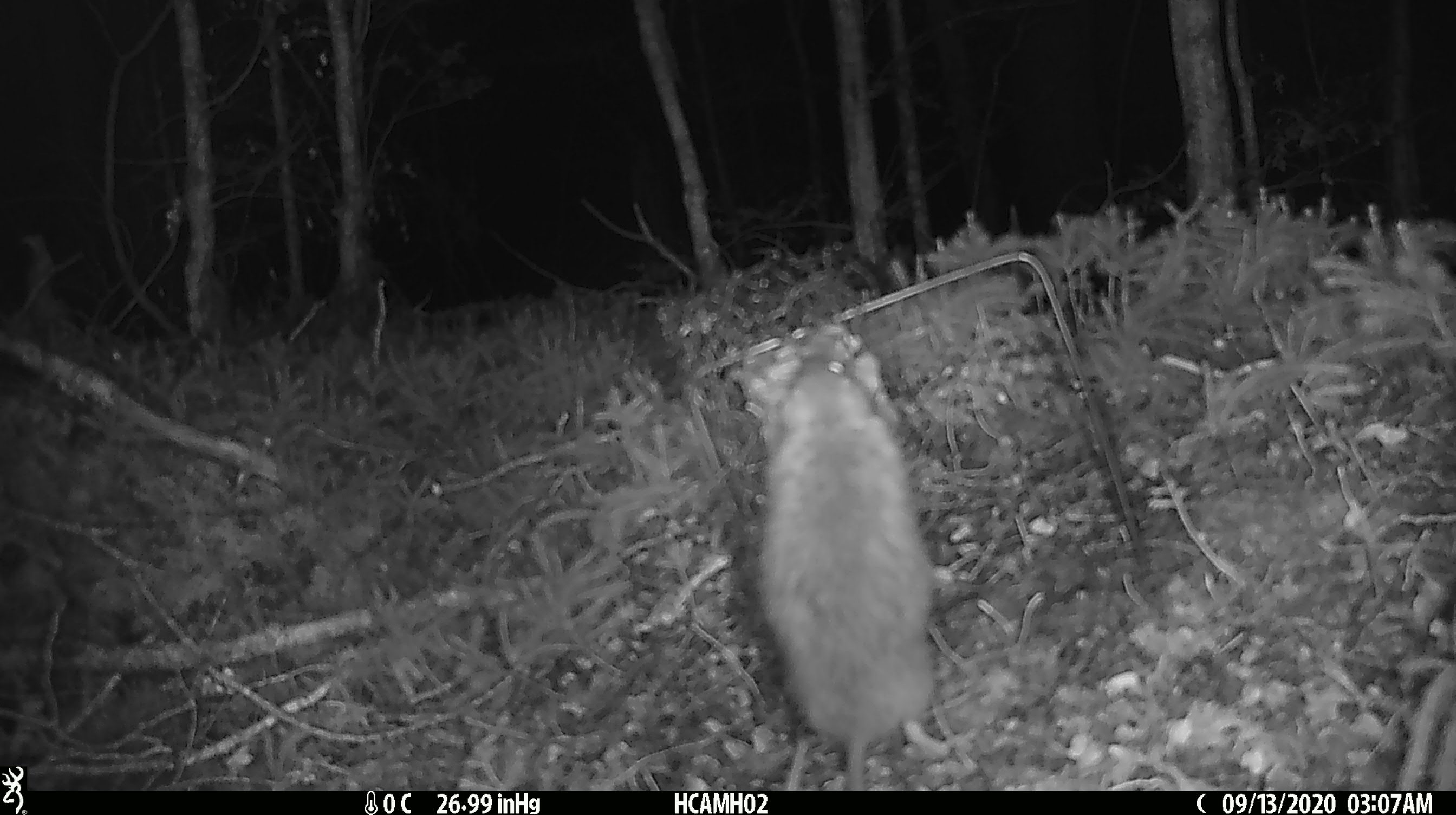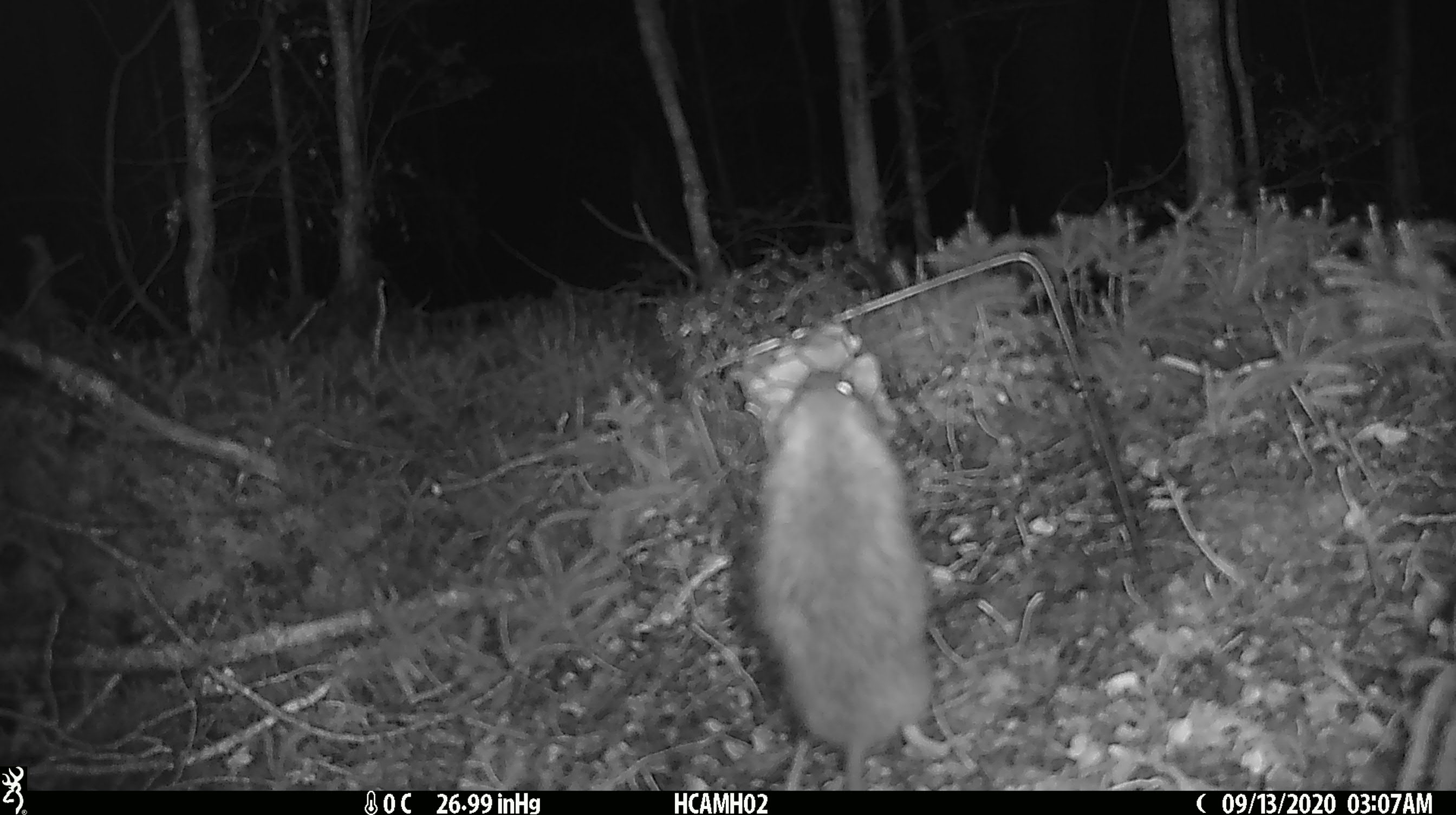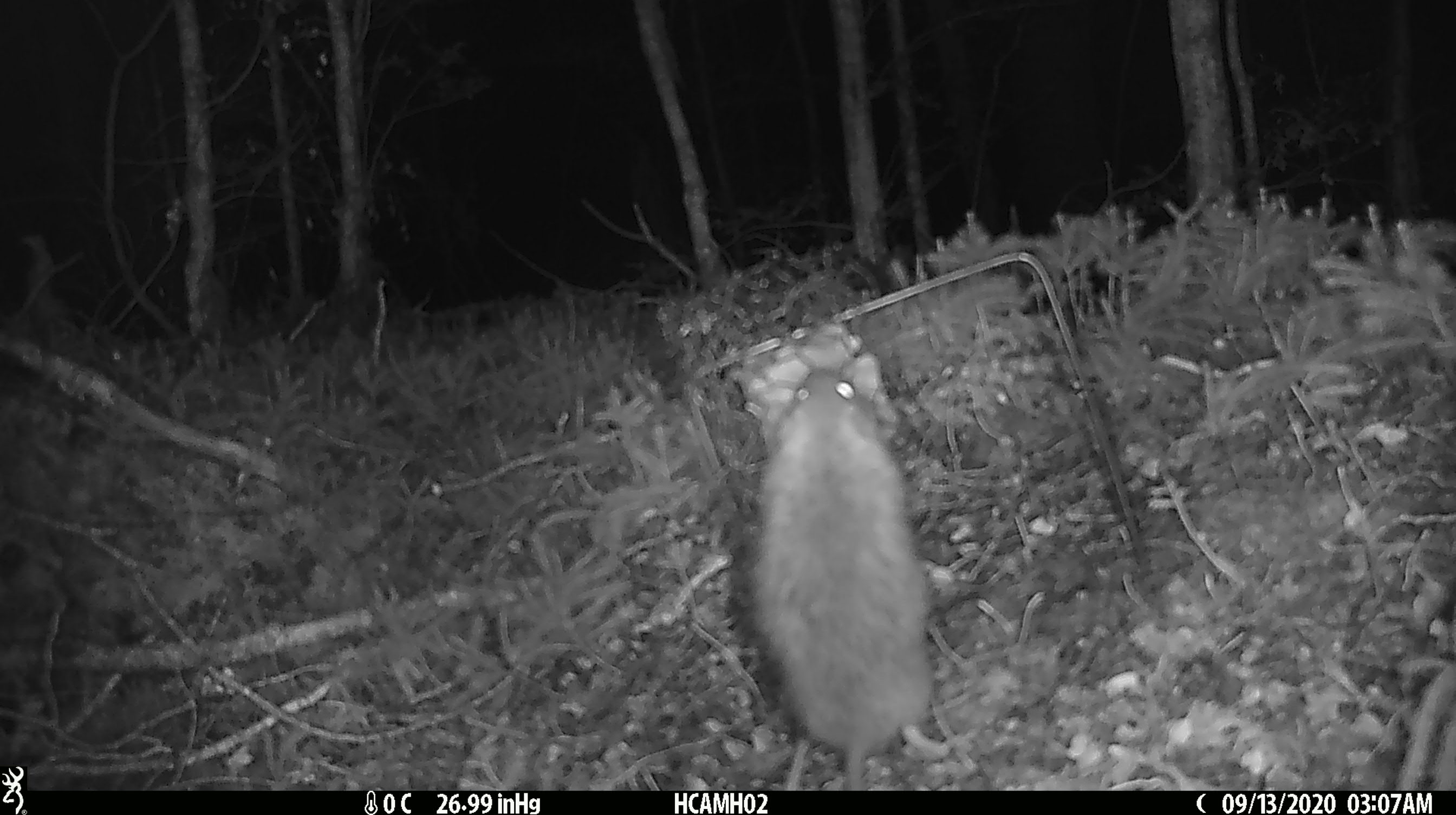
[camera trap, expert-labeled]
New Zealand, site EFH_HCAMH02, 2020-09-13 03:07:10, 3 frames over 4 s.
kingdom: Animalia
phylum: Chordata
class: Mammalia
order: Rodentia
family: Muridae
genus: Rattus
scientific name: Rattus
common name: rat